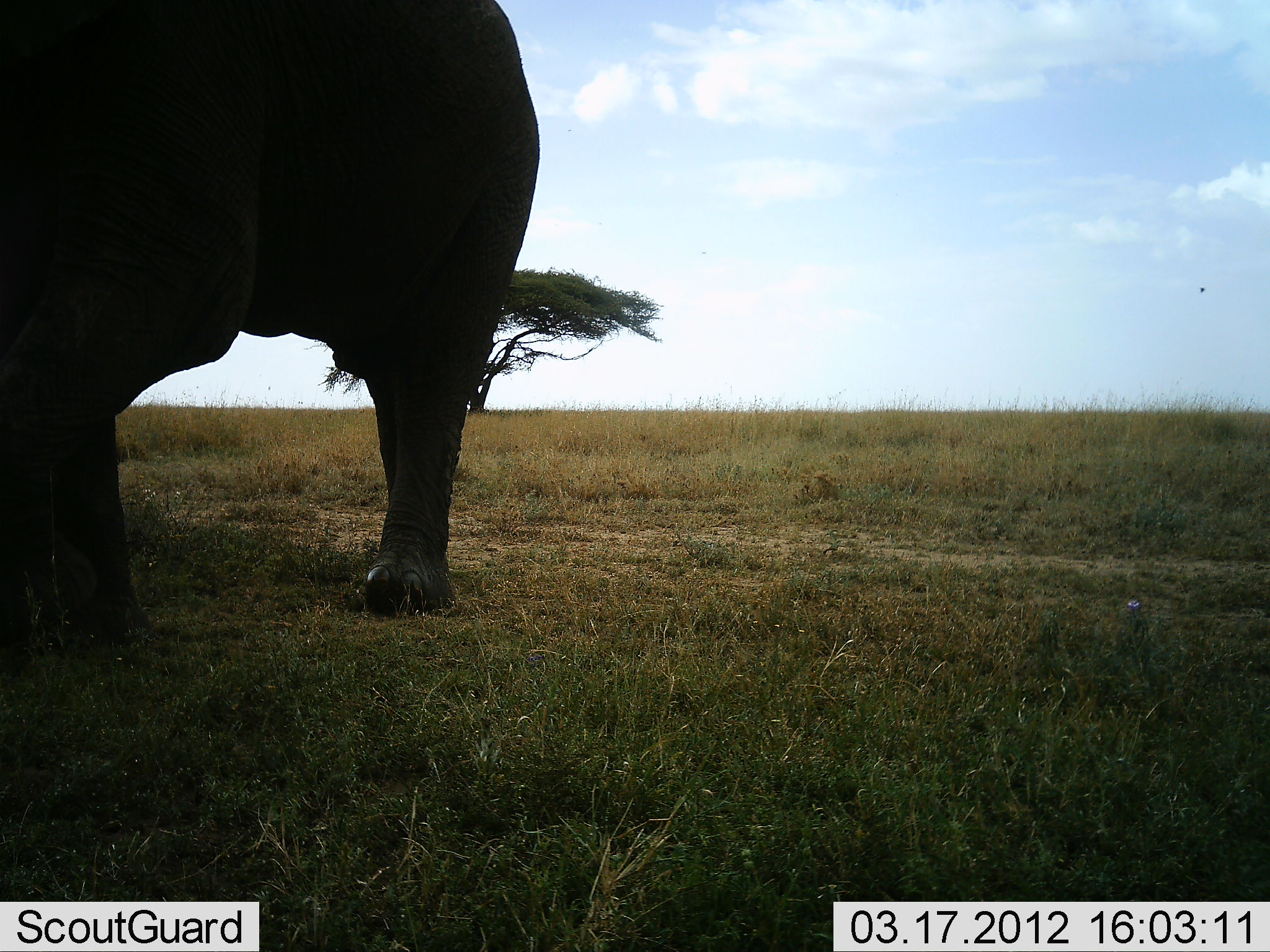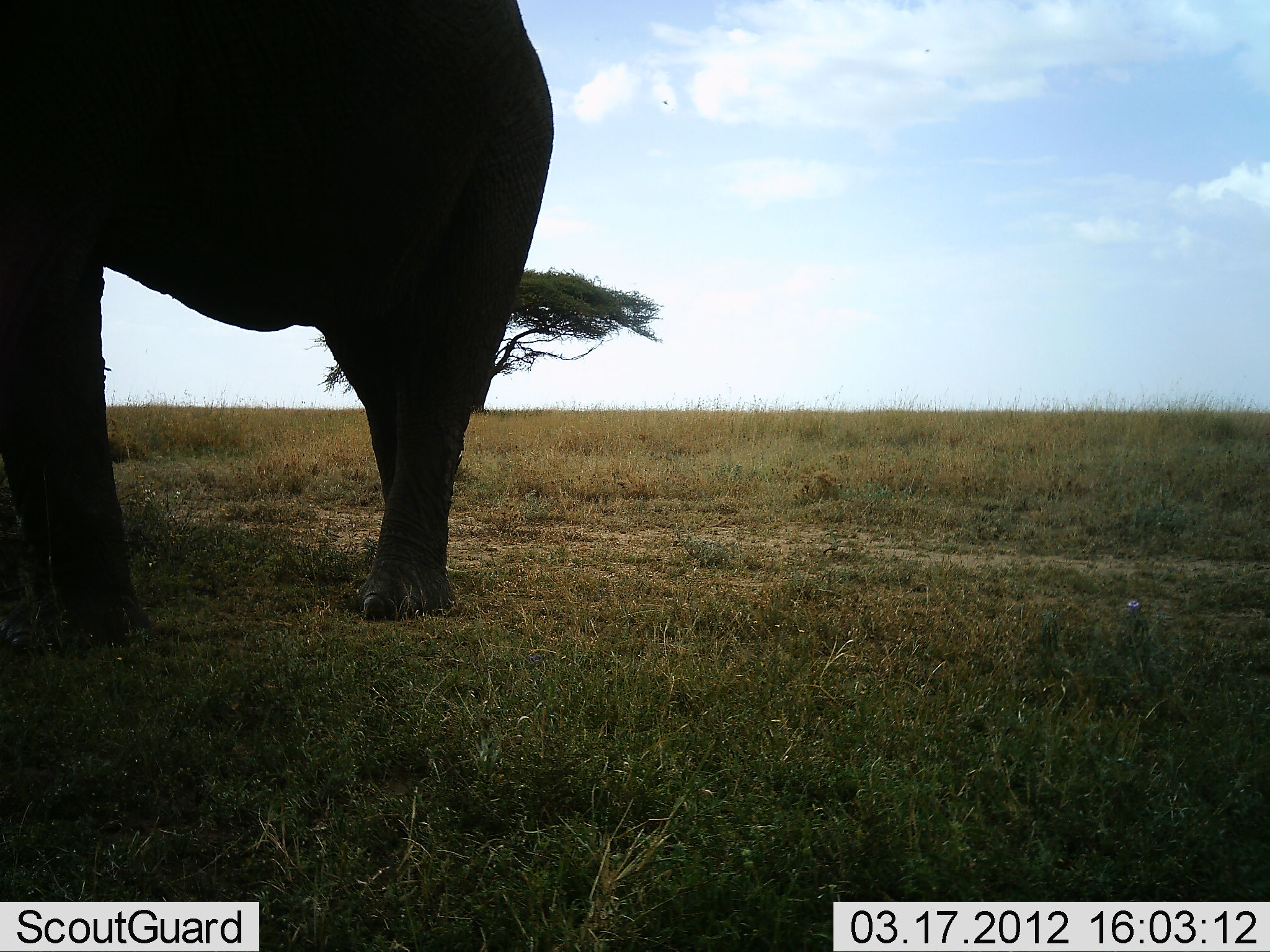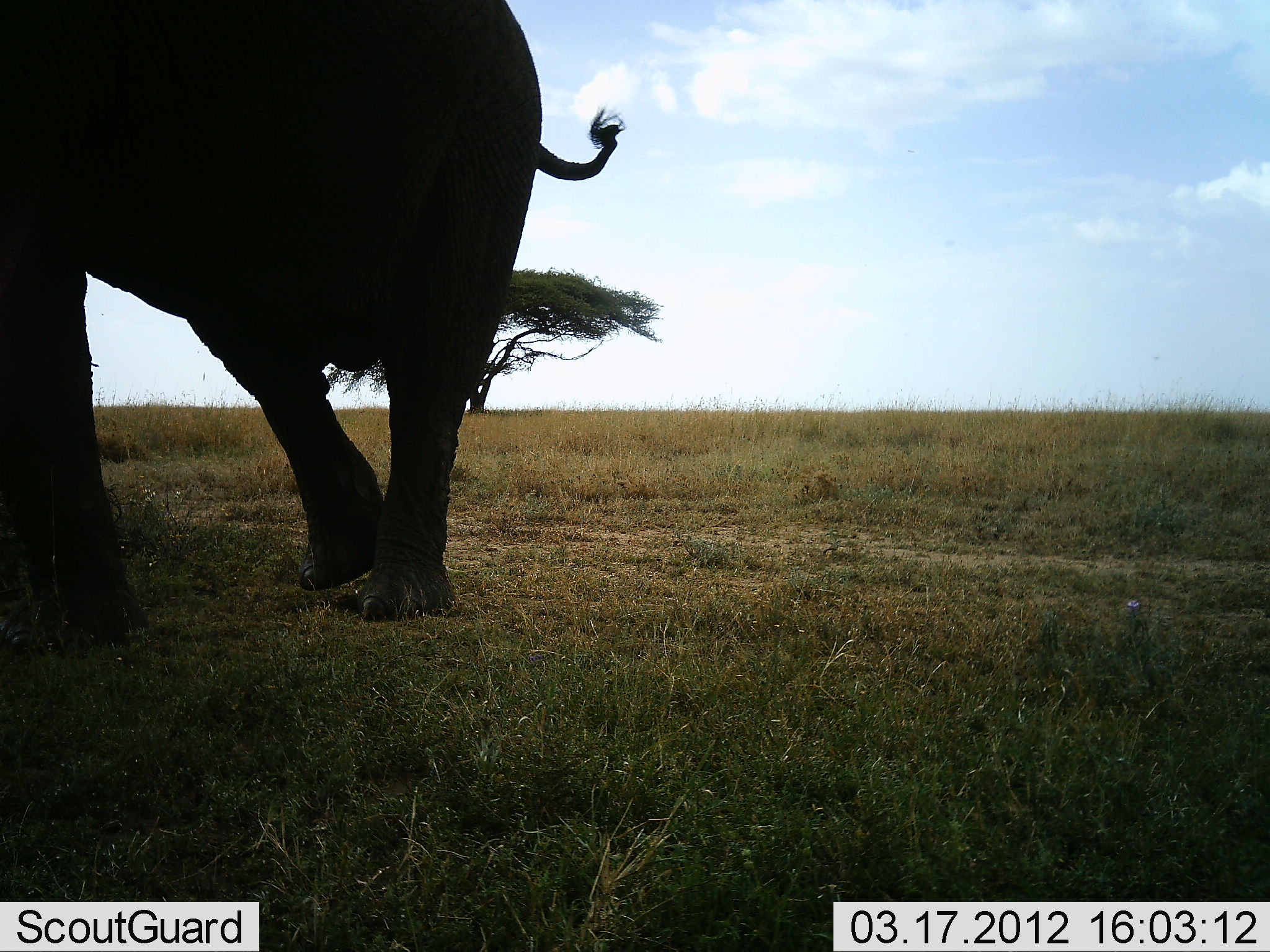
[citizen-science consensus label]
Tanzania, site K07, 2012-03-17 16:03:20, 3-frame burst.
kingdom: Animalia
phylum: Chordata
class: Mammalia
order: Proboscidea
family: Elephantidae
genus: Loxodonta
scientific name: Loxodonta africana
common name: african bush elephant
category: elephant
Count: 1.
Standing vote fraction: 56%.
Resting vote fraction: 0%.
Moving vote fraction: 39%.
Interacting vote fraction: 0%.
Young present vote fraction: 0%.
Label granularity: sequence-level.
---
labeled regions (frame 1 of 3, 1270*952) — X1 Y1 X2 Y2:
animal: 2 0 542 654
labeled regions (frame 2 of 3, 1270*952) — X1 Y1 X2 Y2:
animal: 1 0 554 661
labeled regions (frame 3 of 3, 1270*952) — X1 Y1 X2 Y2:
animal: 1 0 624 656